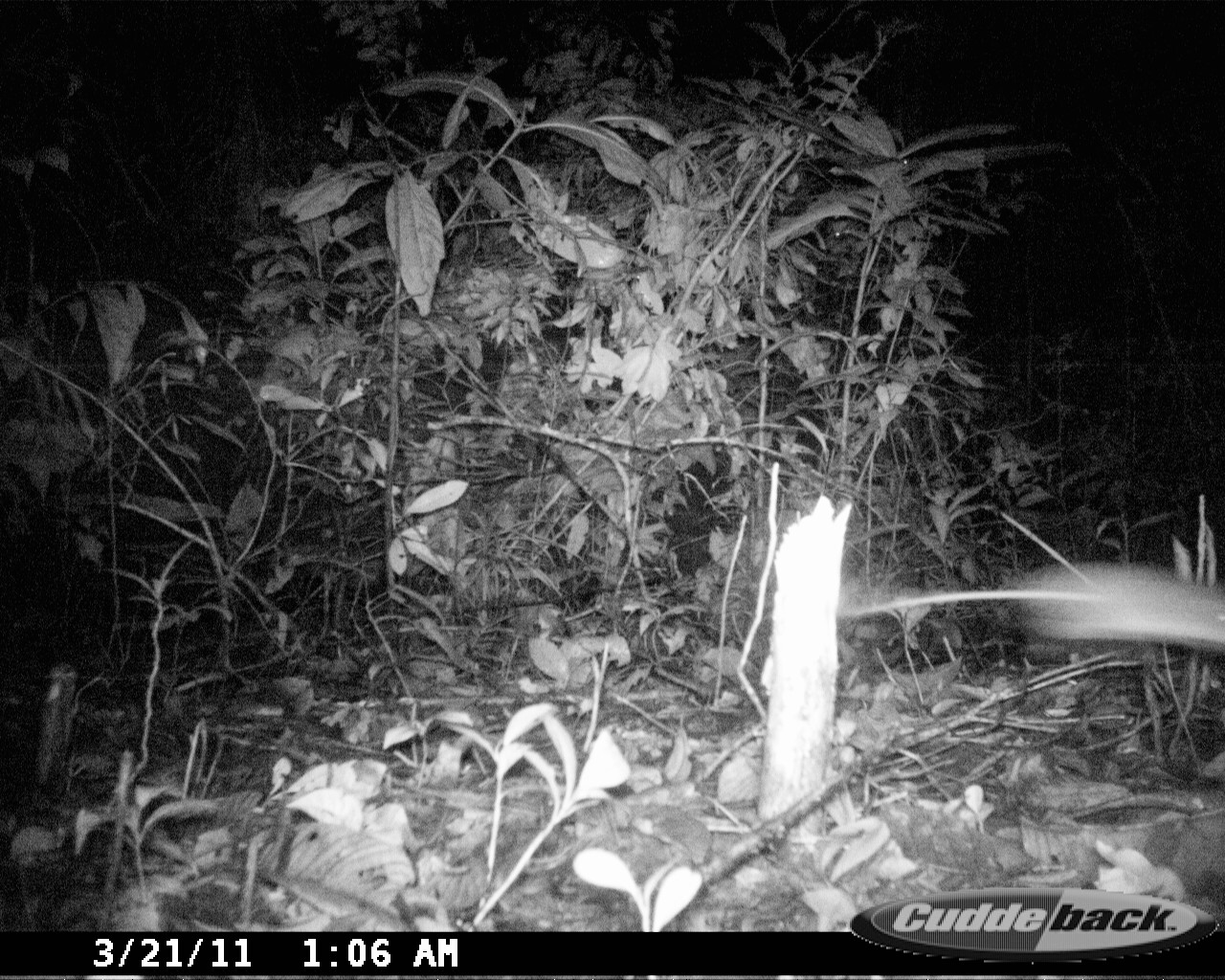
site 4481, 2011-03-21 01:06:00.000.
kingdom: Animalia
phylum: Chordata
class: Mammalia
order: Rodentia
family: Nesomyidae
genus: Eliurus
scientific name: Eliurus penicillatus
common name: white-tipped tufted-tailed rat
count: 1